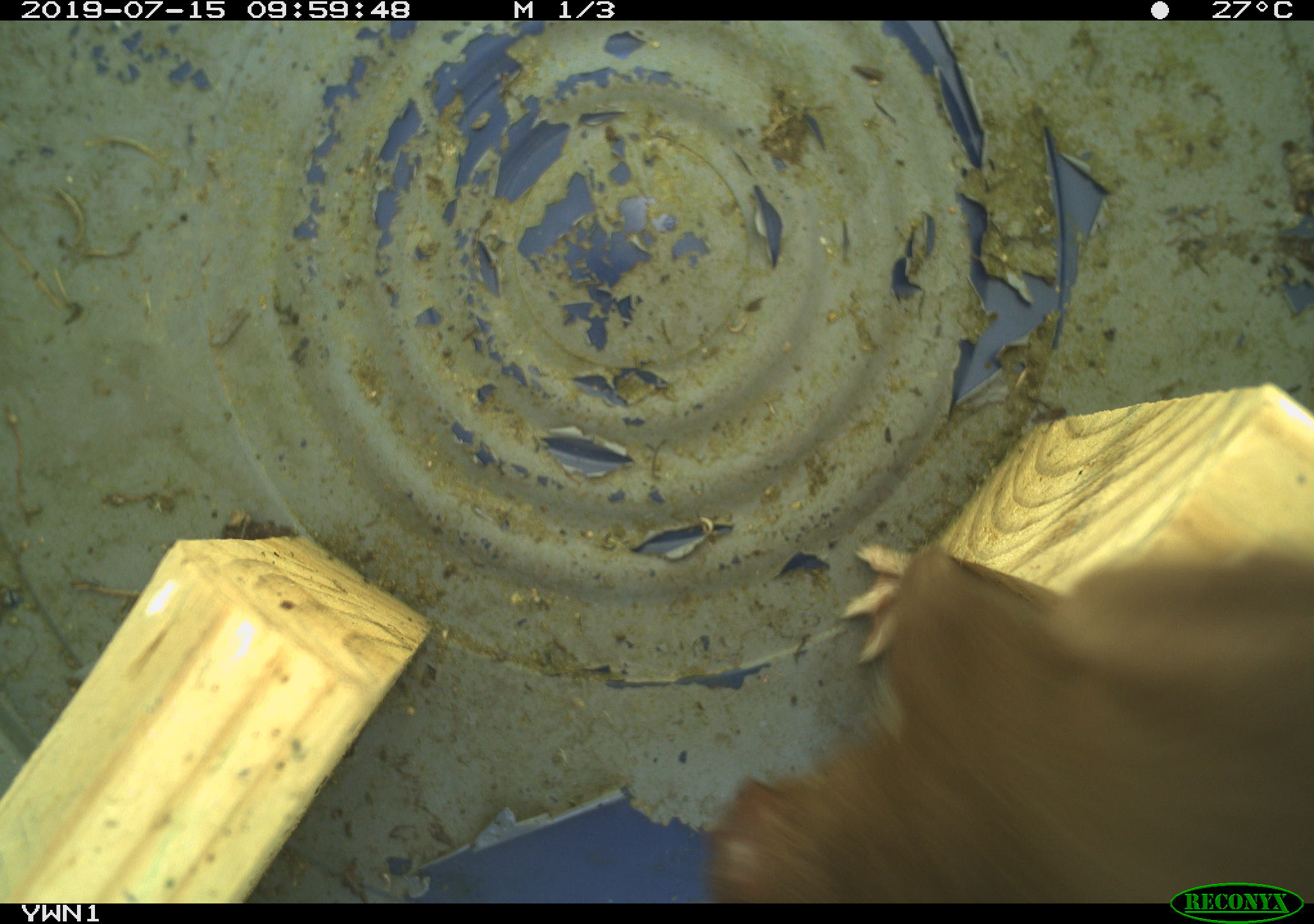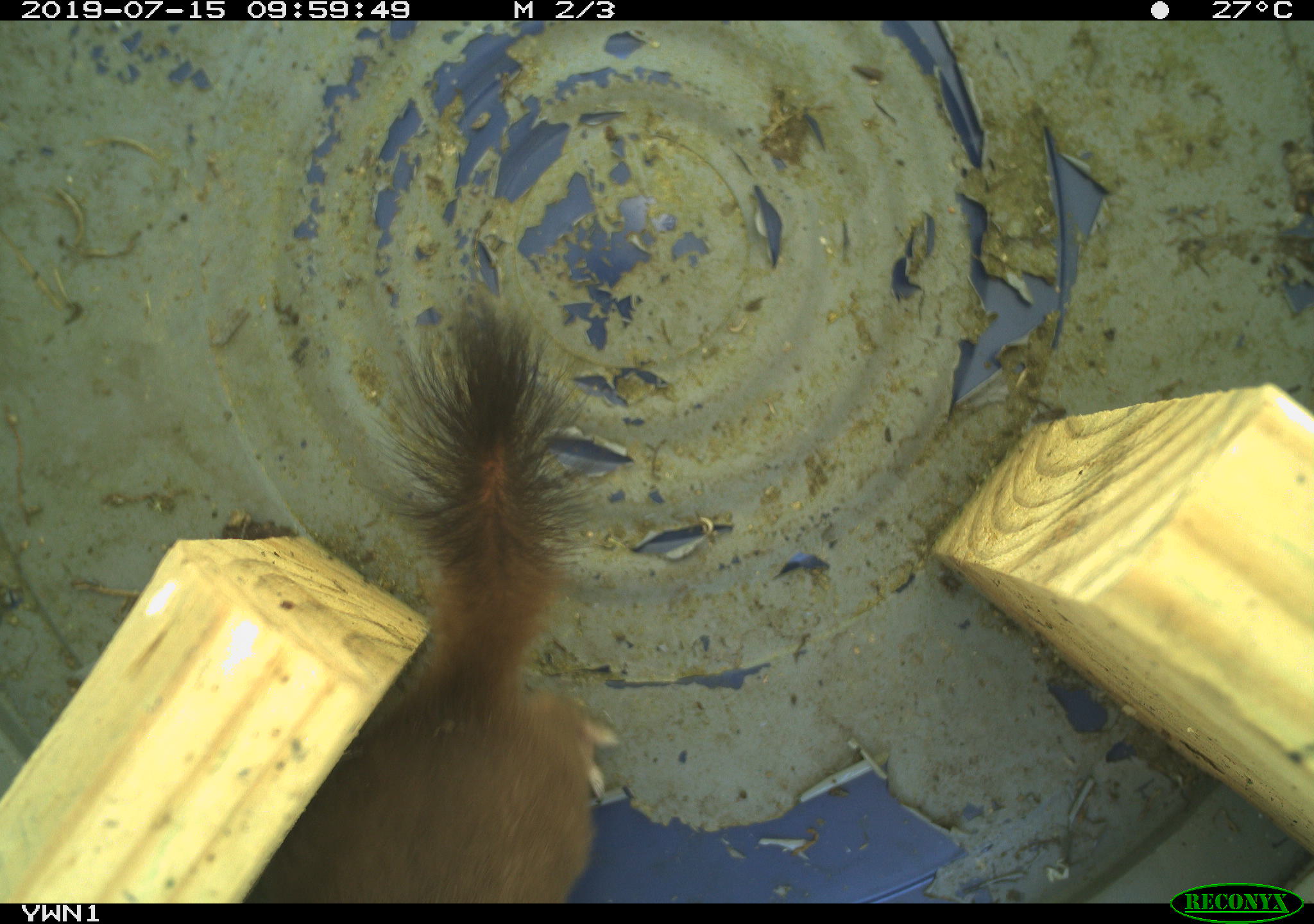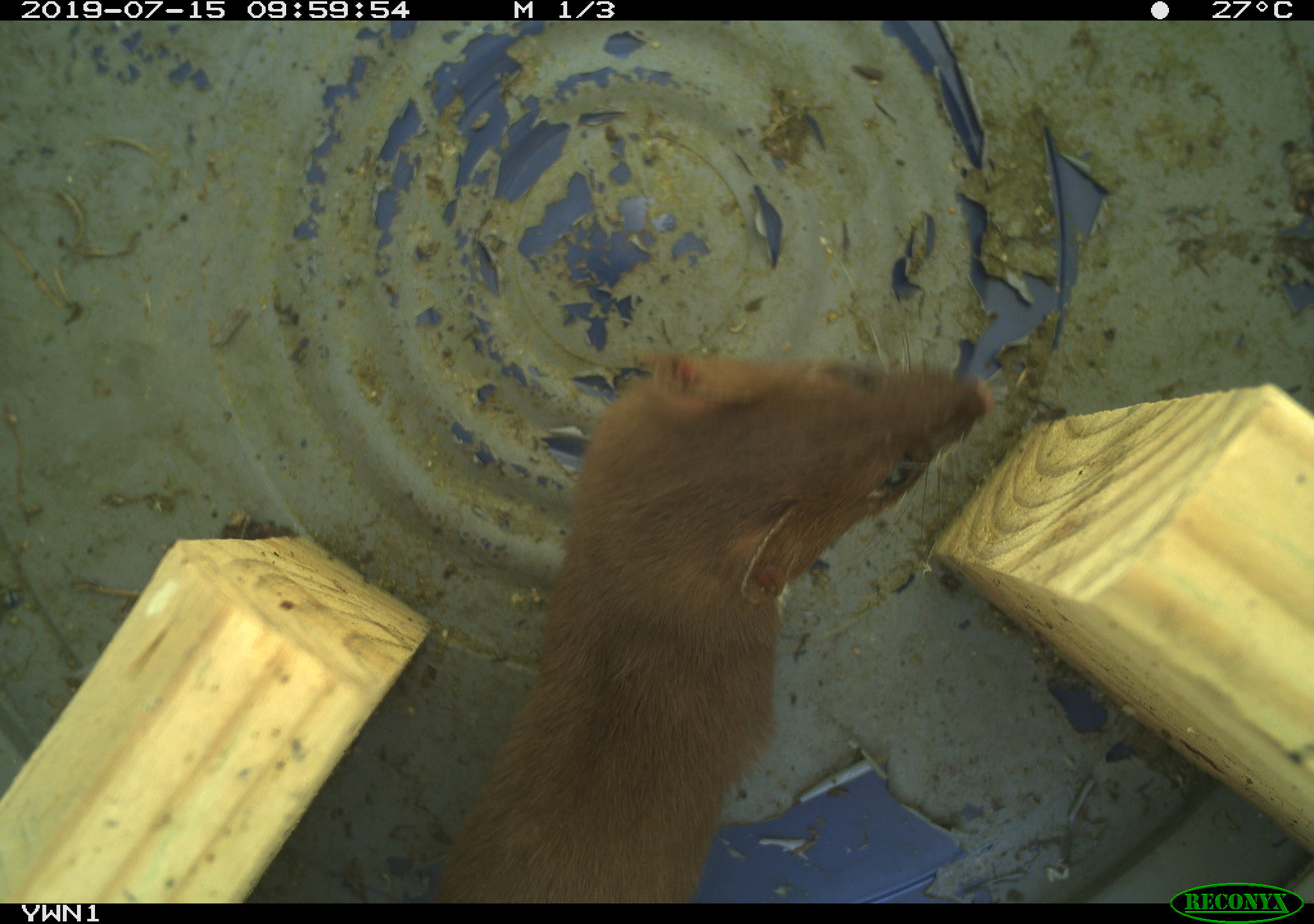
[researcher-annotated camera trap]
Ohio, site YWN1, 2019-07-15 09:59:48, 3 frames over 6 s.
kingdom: Animalia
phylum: Chordata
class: Mammalia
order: Carnivora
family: Mustelidae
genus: Neogale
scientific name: Neogale frenata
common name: long-tailed weasel